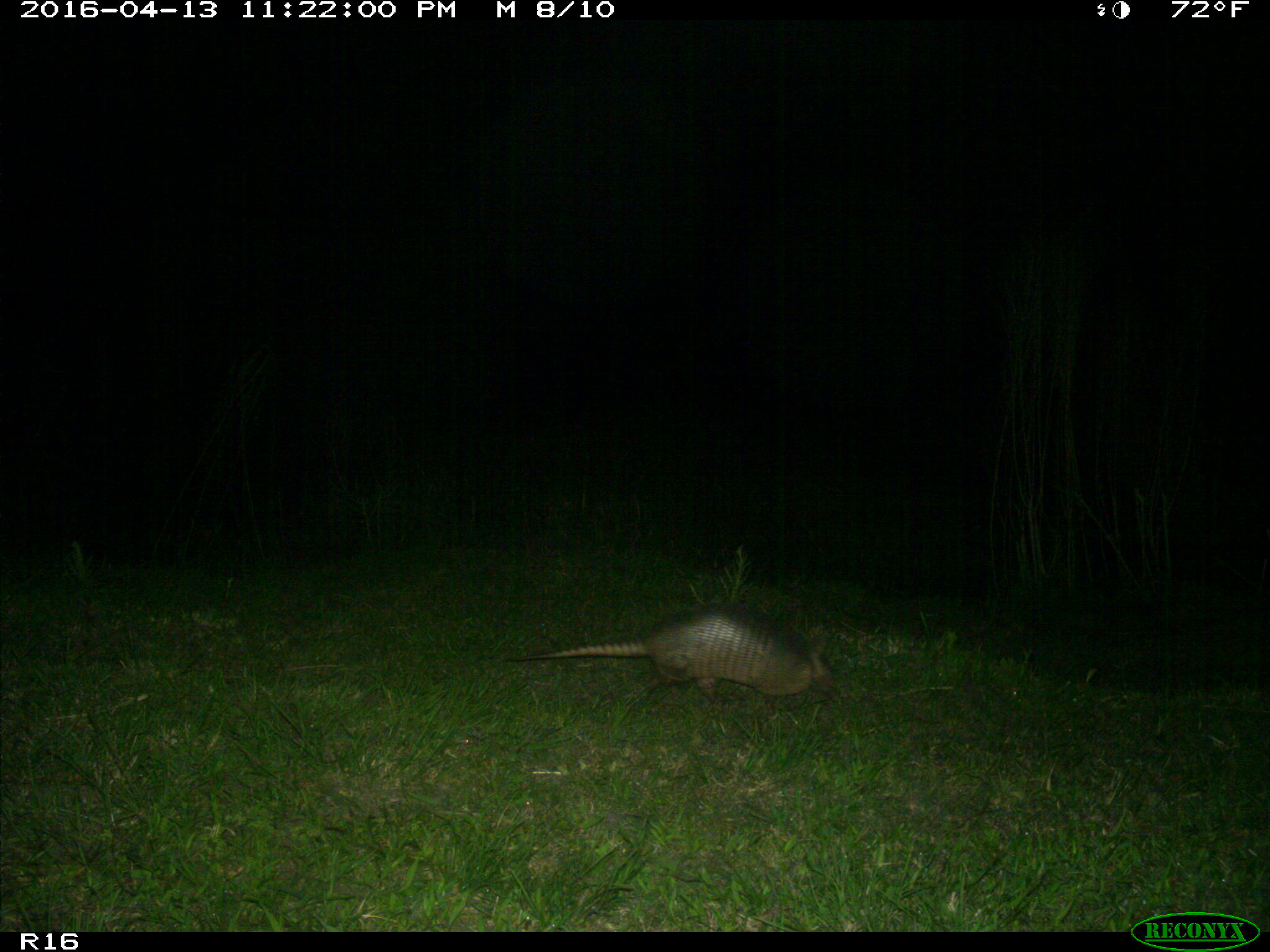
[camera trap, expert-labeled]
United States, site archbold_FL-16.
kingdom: Animalia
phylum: Chordata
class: Mammalia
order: Cingulata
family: Dasypodidae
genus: Dasypus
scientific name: Dasypus novemcinctus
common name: nine-banded armadillo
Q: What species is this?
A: Dasypus novemcinctus (nine-banded armadillo).